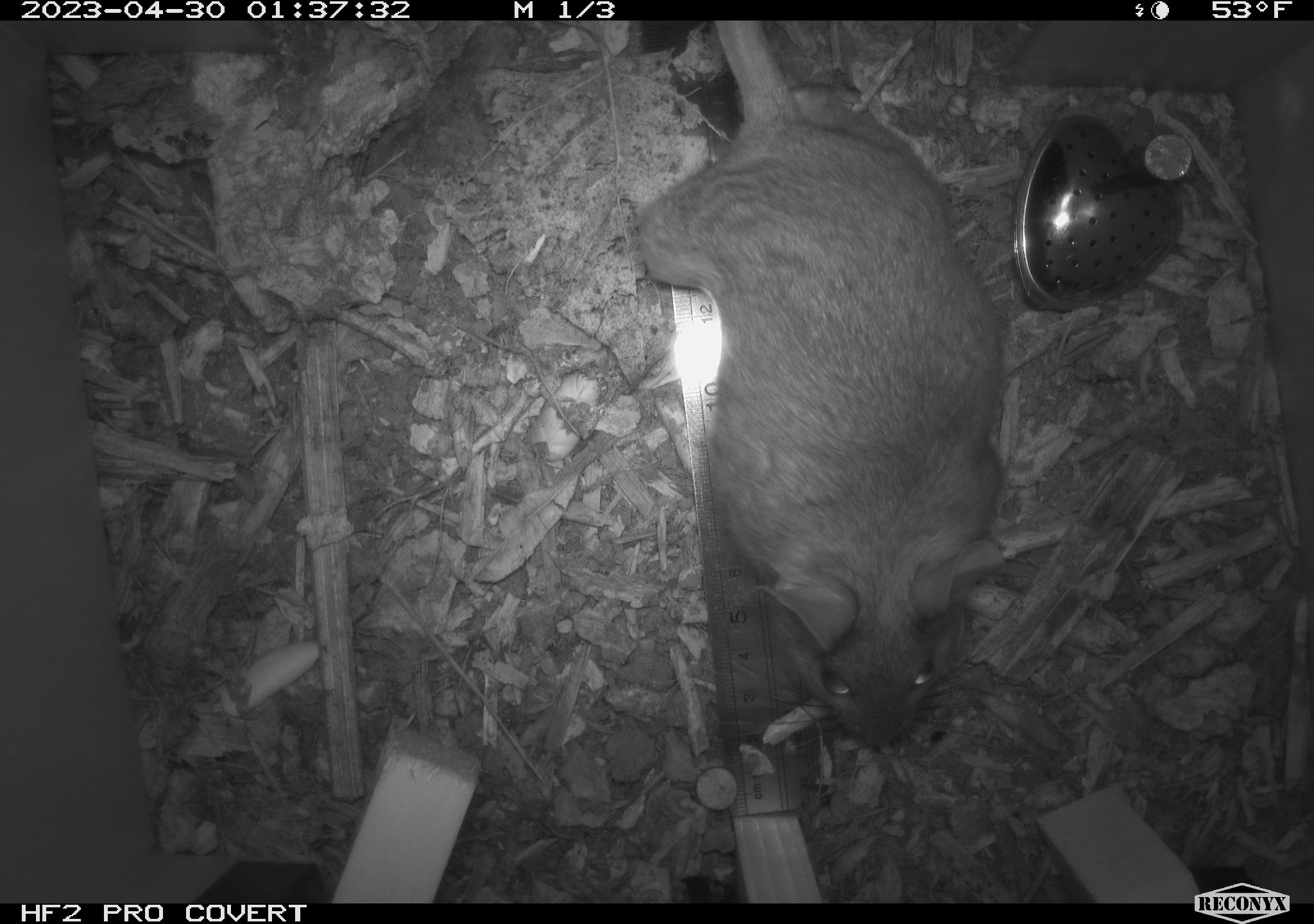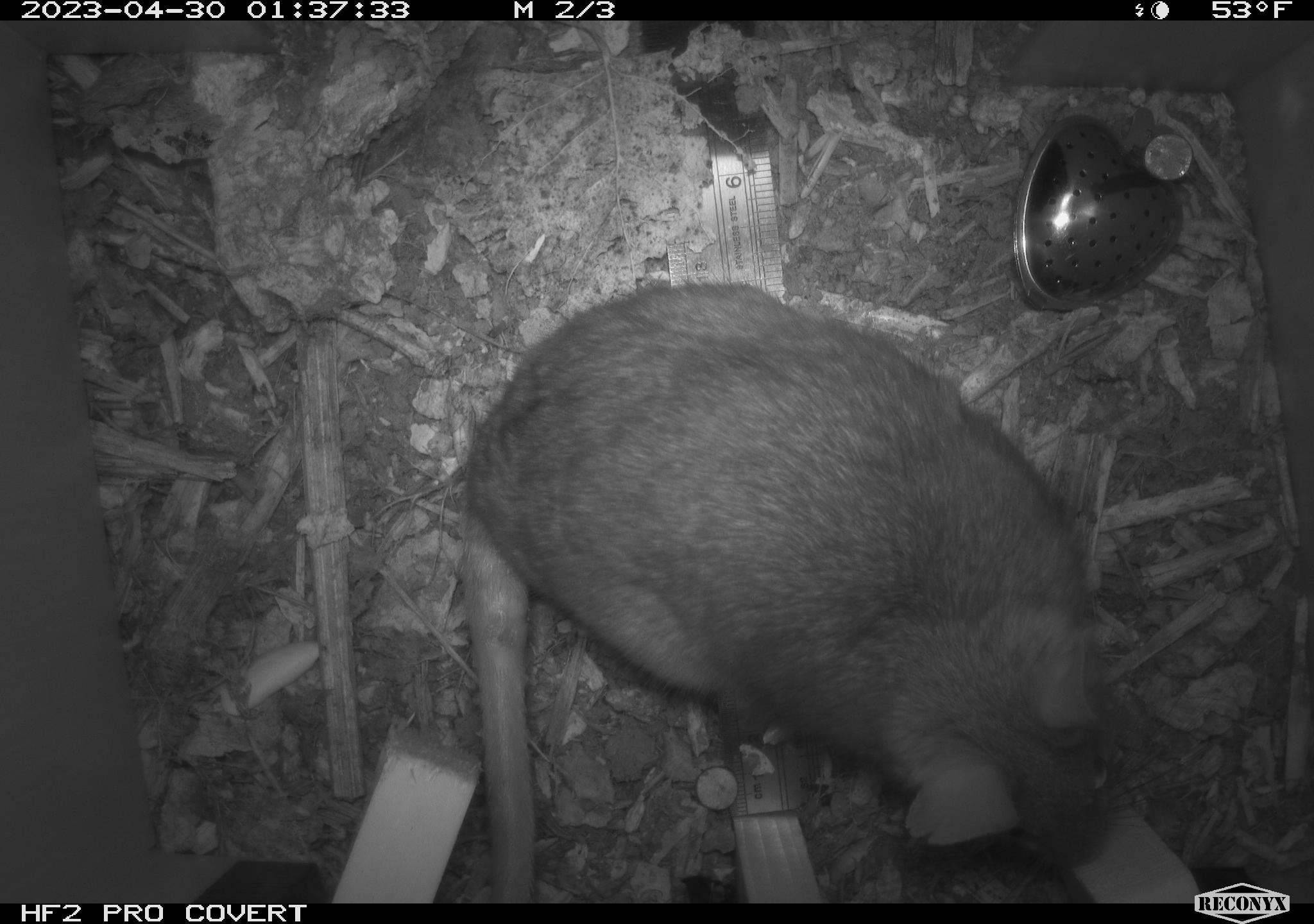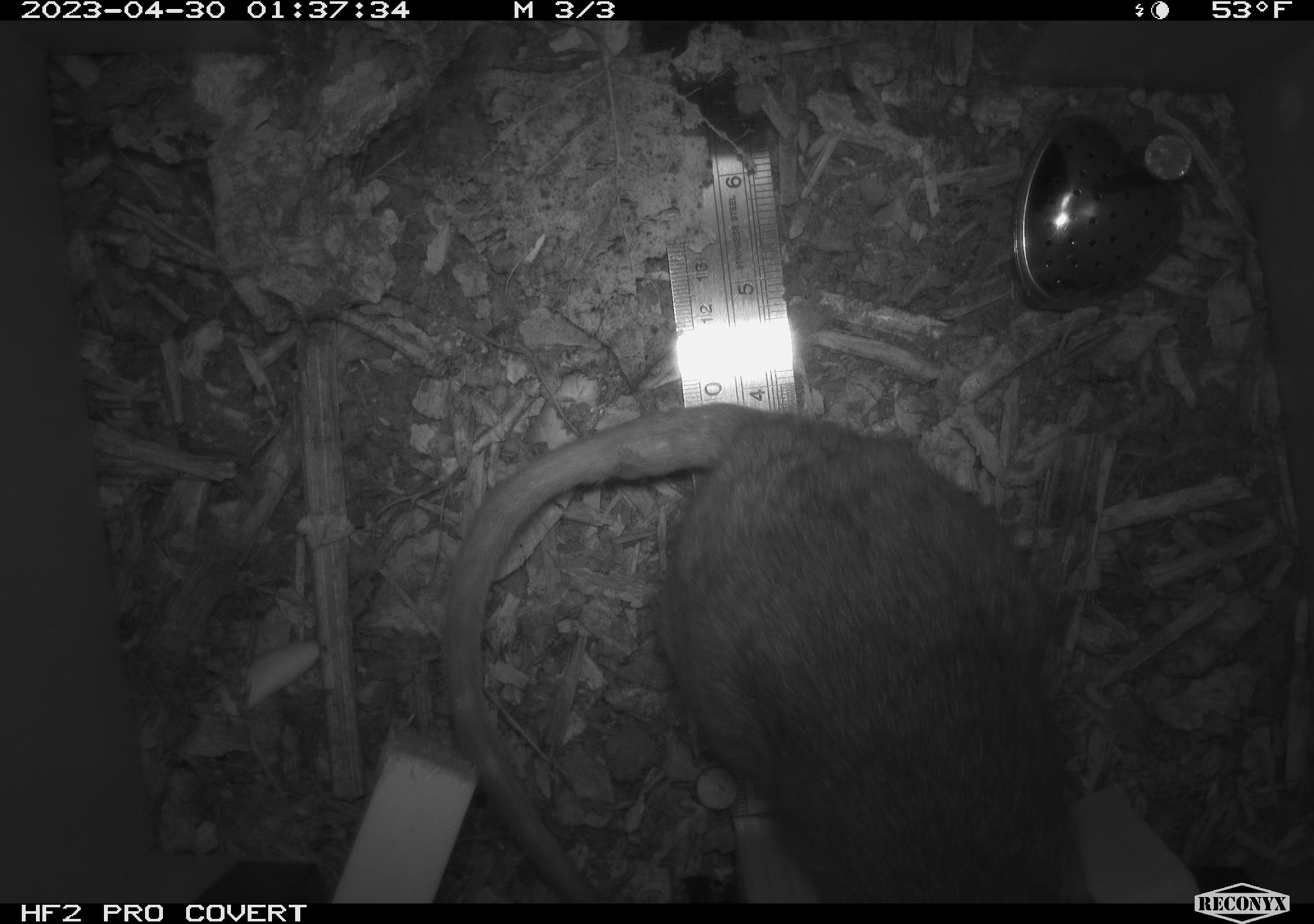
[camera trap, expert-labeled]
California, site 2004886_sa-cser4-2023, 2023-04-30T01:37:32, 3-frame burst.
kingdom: Animalia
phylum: Chordata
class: Mammalia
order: Rodentia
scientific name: Rodentia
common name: woodrat or rat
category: woodrat or rat species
Woodrat or rat species (woodrat or rat) (Rodentia).